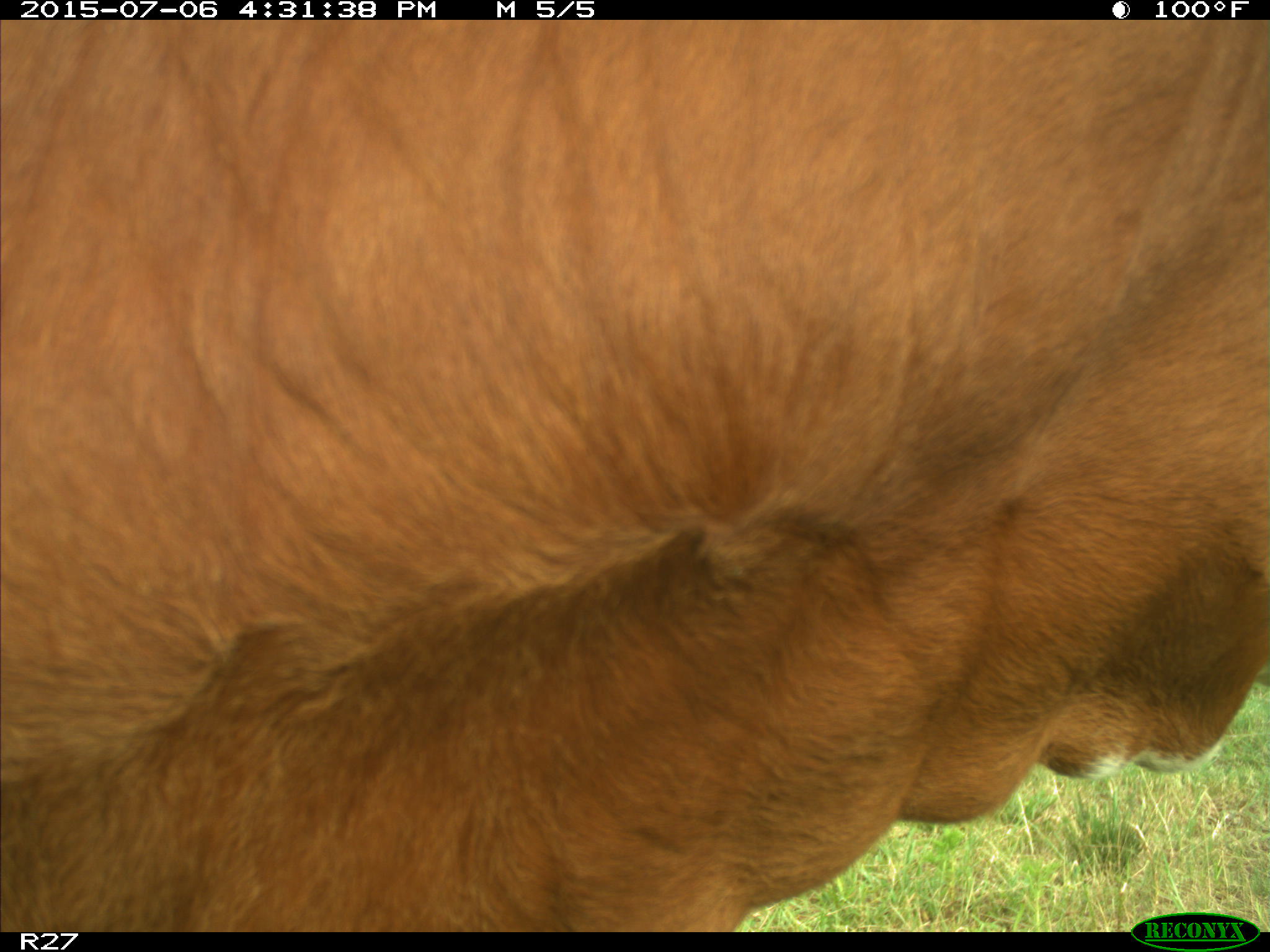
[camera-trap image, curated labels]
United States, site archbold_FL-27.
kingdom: Animalia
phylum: Chordata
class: Mammalia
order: Artiodactyla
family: Bovidae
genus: Bos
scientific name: Bos taurus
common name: domestic cow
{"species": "Bos taurus (domestic cow)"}